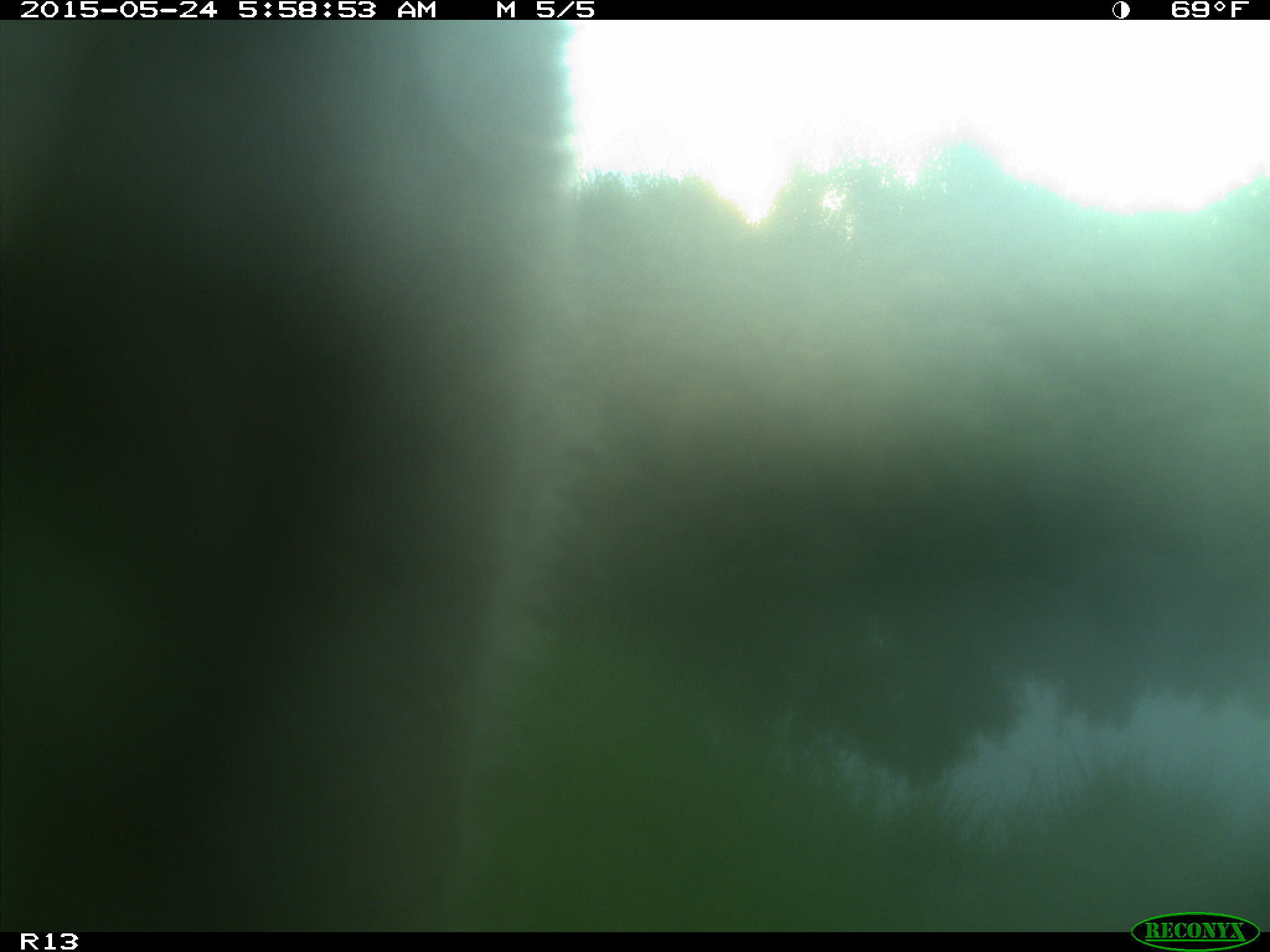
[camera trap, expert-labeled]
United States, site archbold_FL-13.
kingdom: Animalia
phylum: Chordata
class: Mammalia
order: Artiodactyla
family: Bovidae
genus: Bos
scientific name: Bos taurus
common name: domestic cow